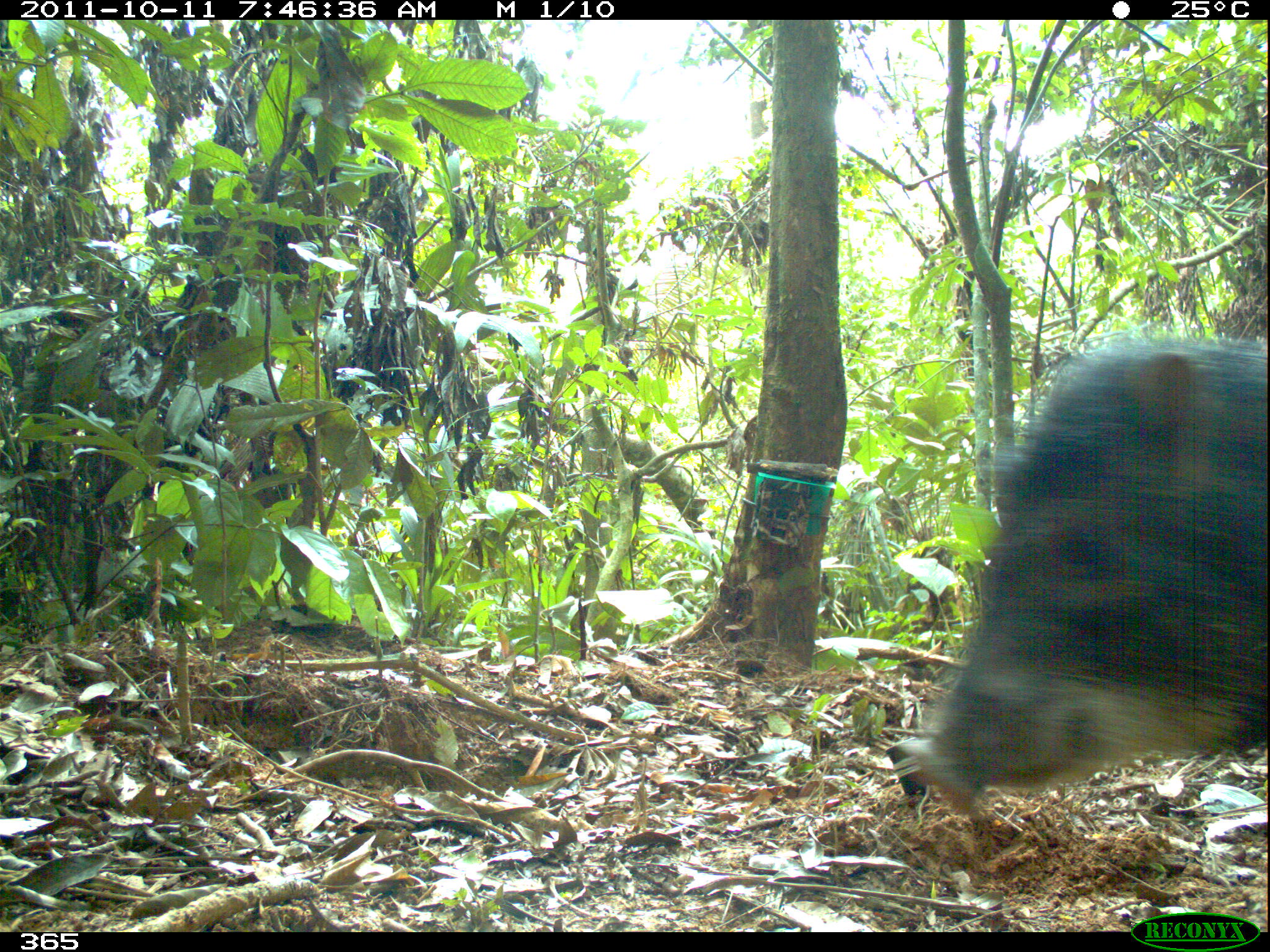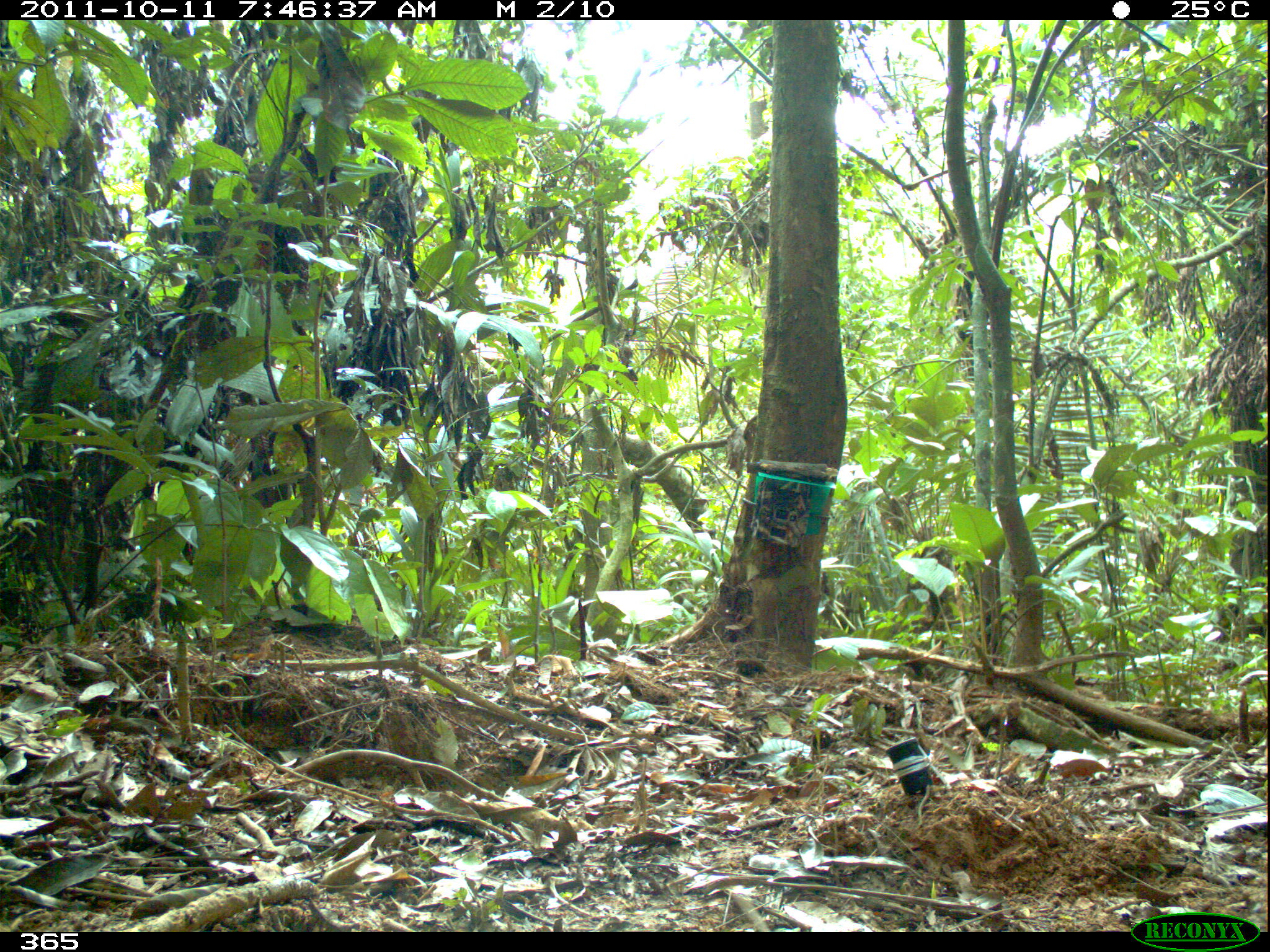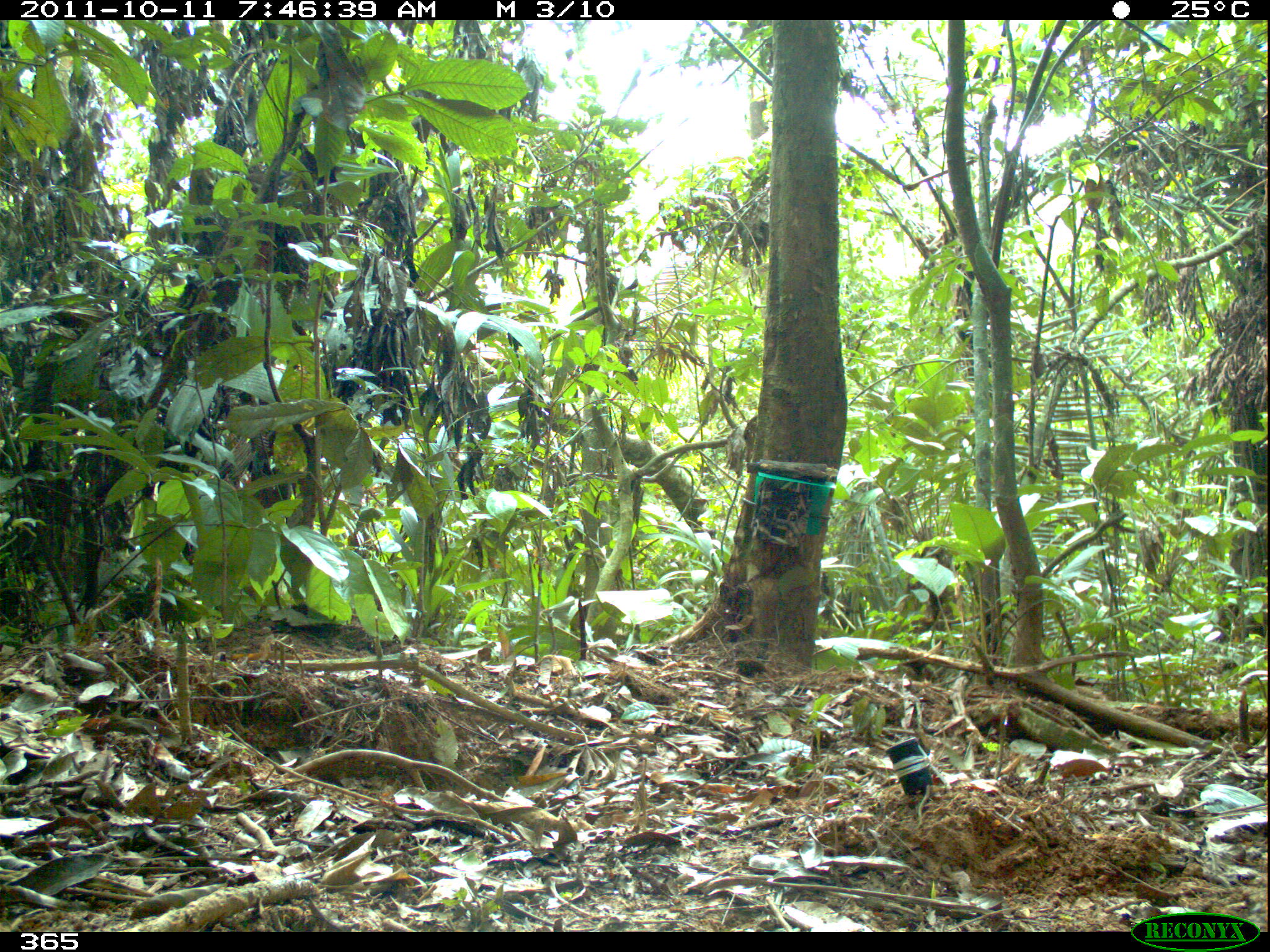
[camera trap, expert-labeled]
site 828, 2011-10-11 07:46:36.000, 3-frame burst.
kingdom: Animalia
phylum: Chordata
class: Mammalia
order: Artiodactyla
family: Tayassuidae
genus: Tayassu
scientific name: Tayassu pecari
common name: white-lipped peccary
Tayassu pecari (white-lipped peccary).